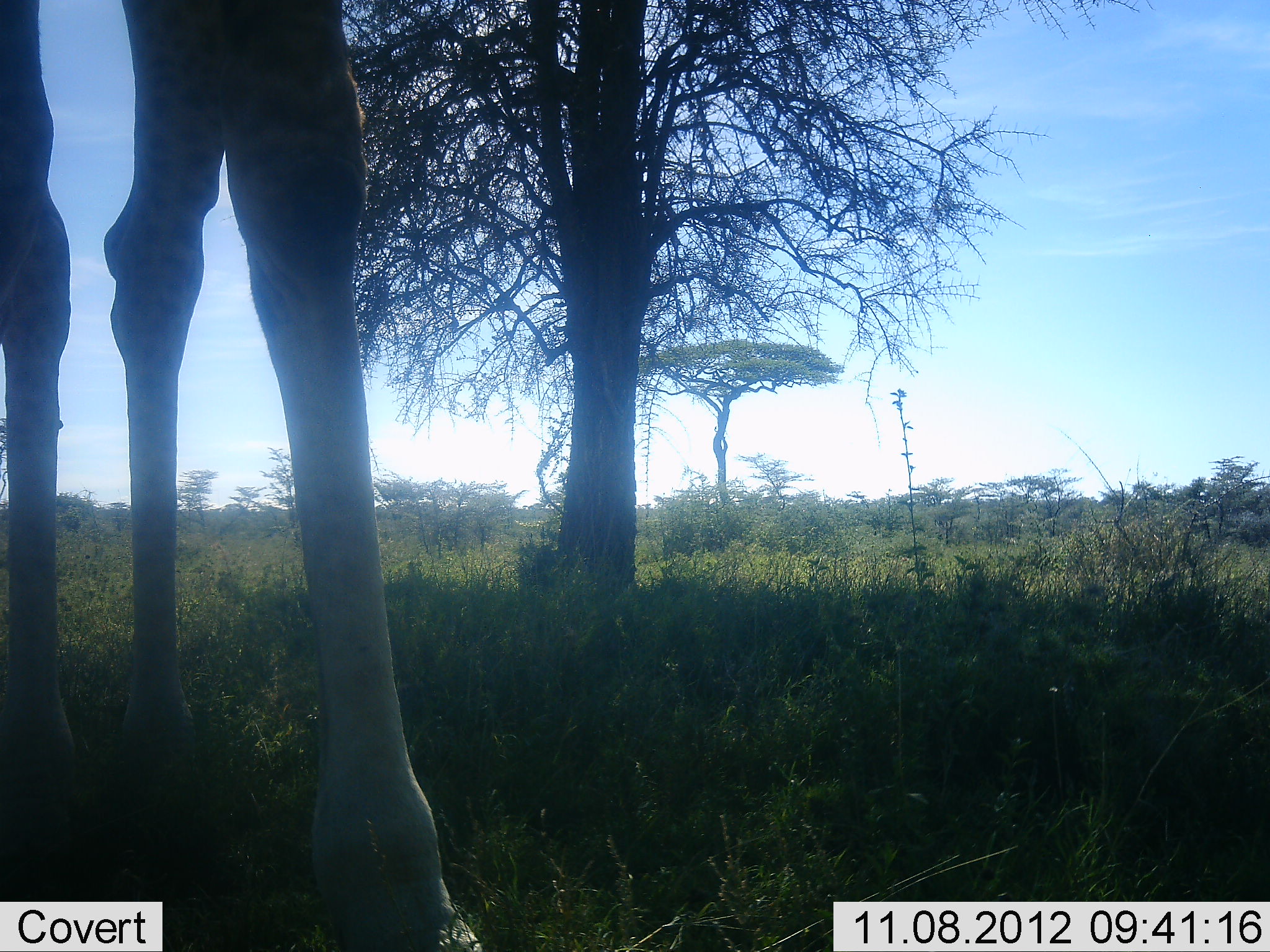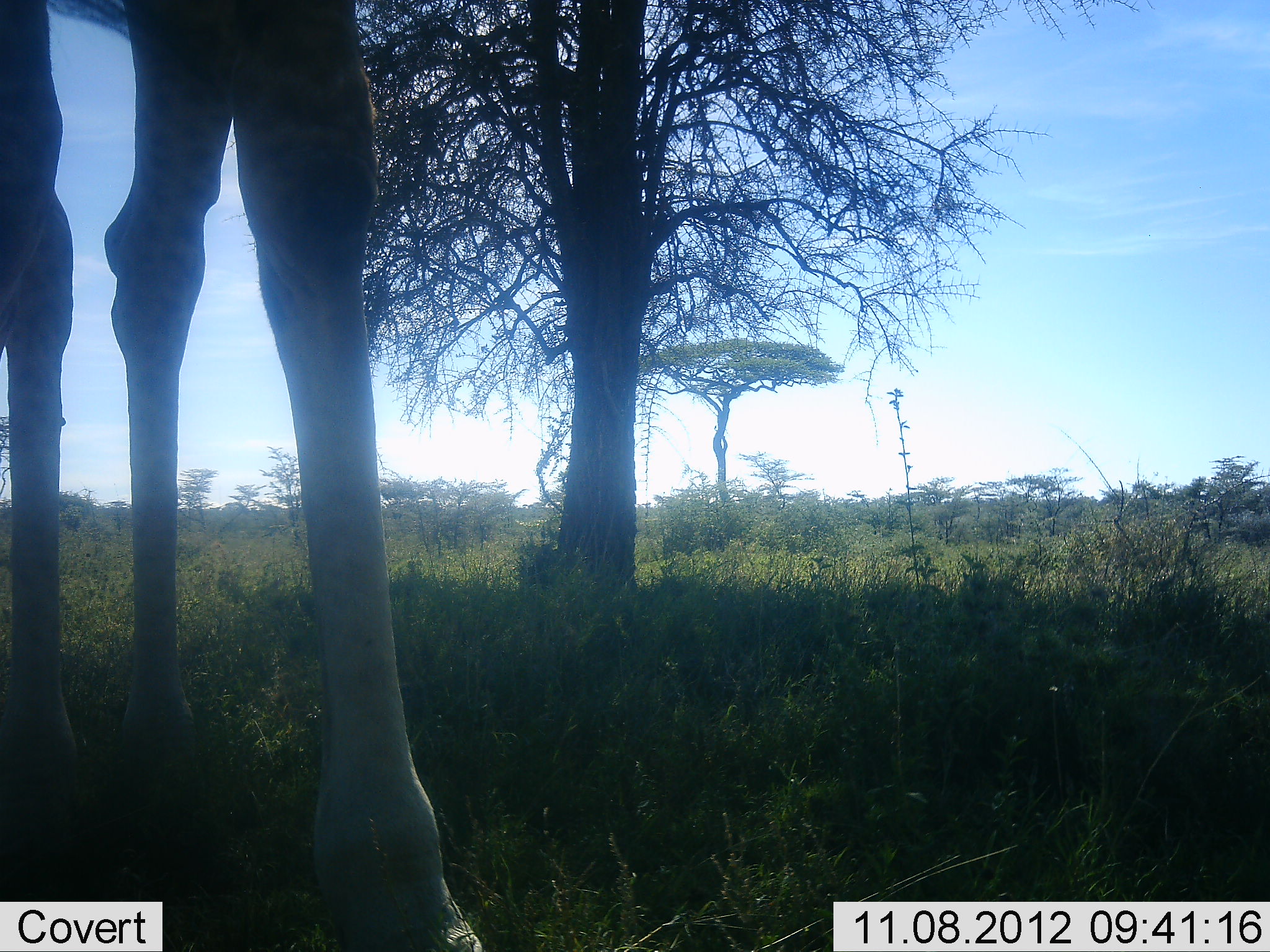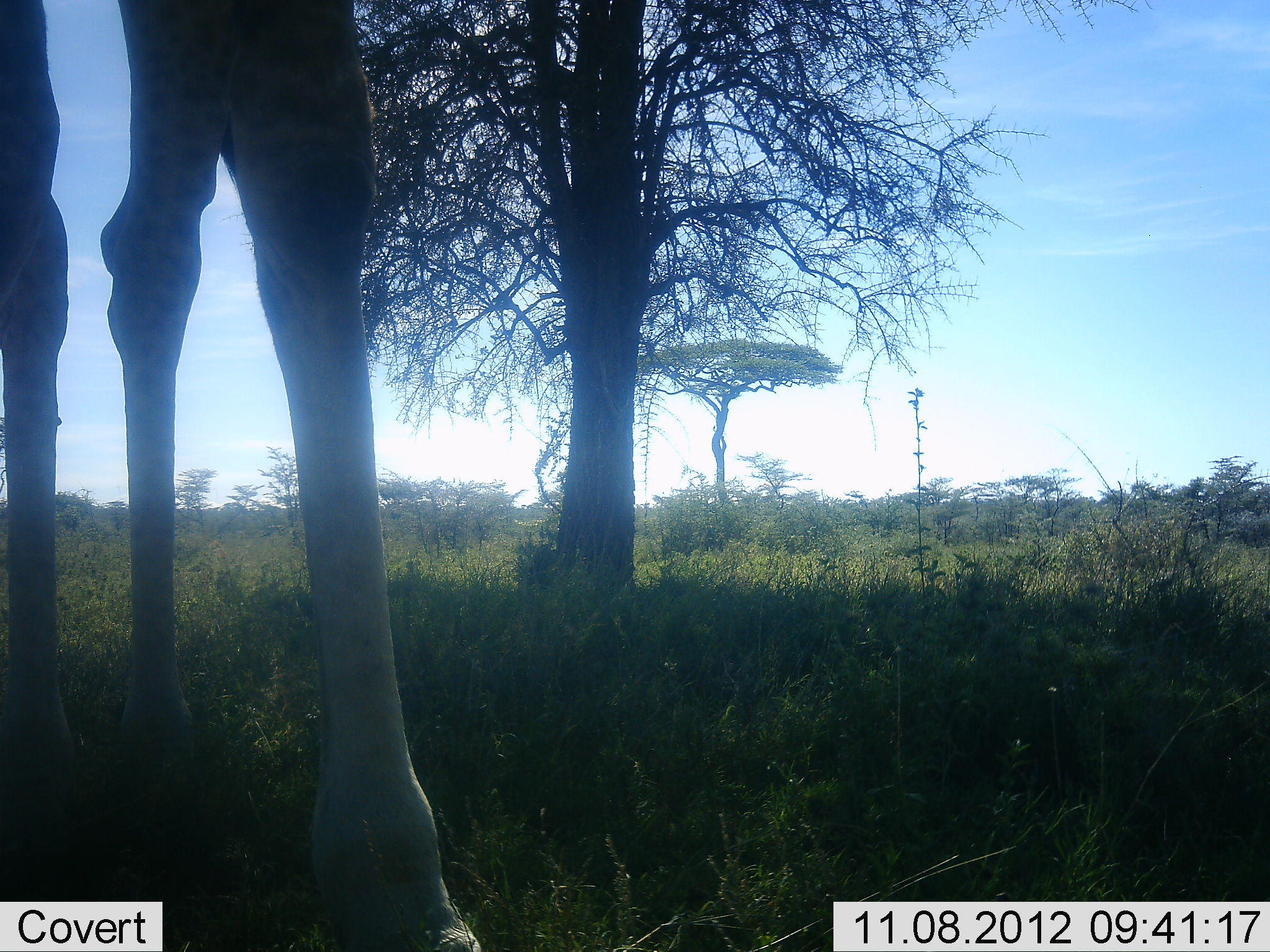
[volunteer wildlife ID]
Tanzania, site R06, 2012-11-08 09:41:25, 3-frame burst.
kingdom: Animalia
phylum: Chordata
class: Mammalia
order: Artiodactyla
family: Giraffidae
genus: Giraffa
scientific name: Giraffa camelopardalis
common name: giraffe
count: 1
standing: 100%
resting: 0%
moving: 0%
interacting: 0%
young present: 0%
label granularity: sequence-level